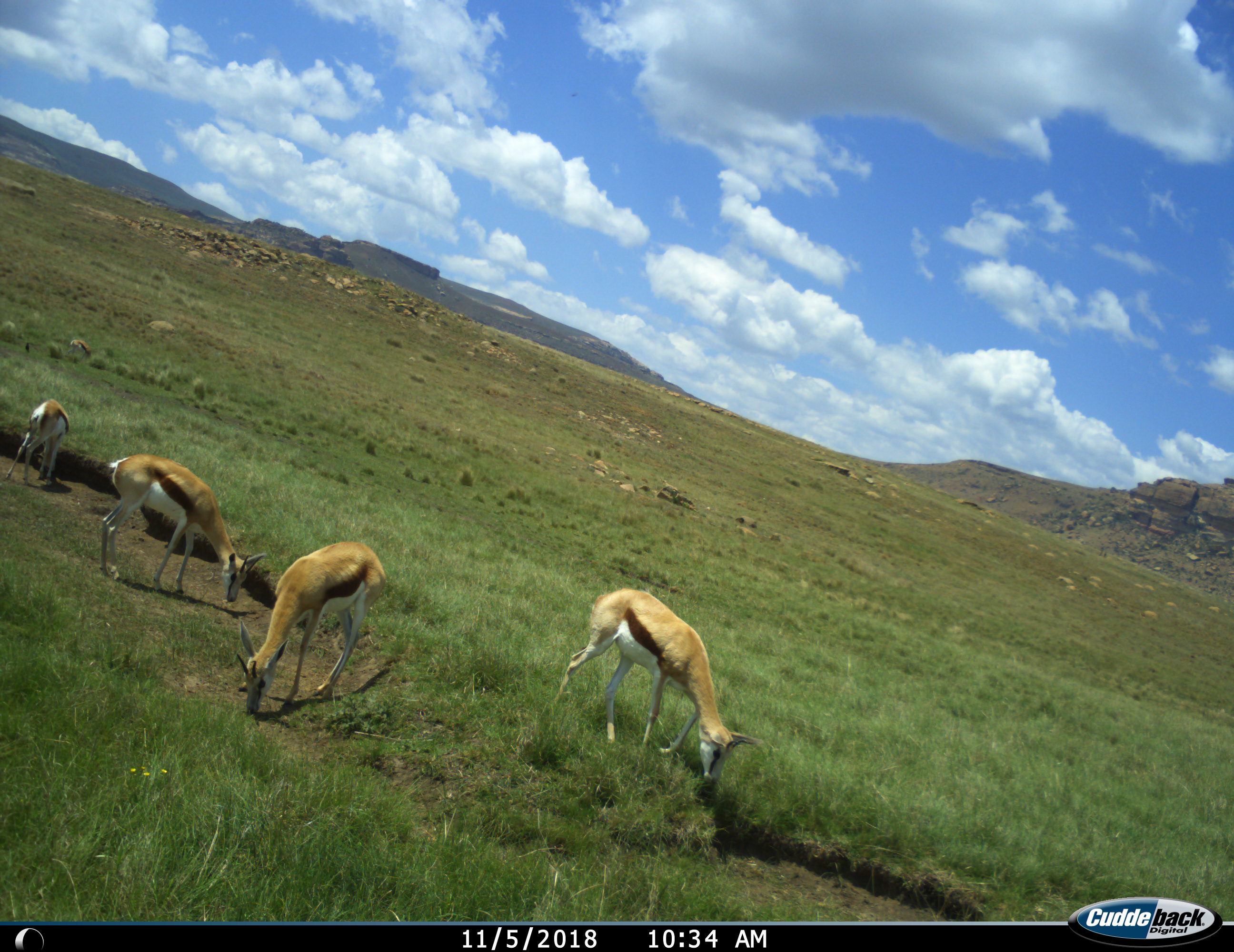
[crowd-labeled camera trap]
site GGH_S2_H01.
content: unidentified animal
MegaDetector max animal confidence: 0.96